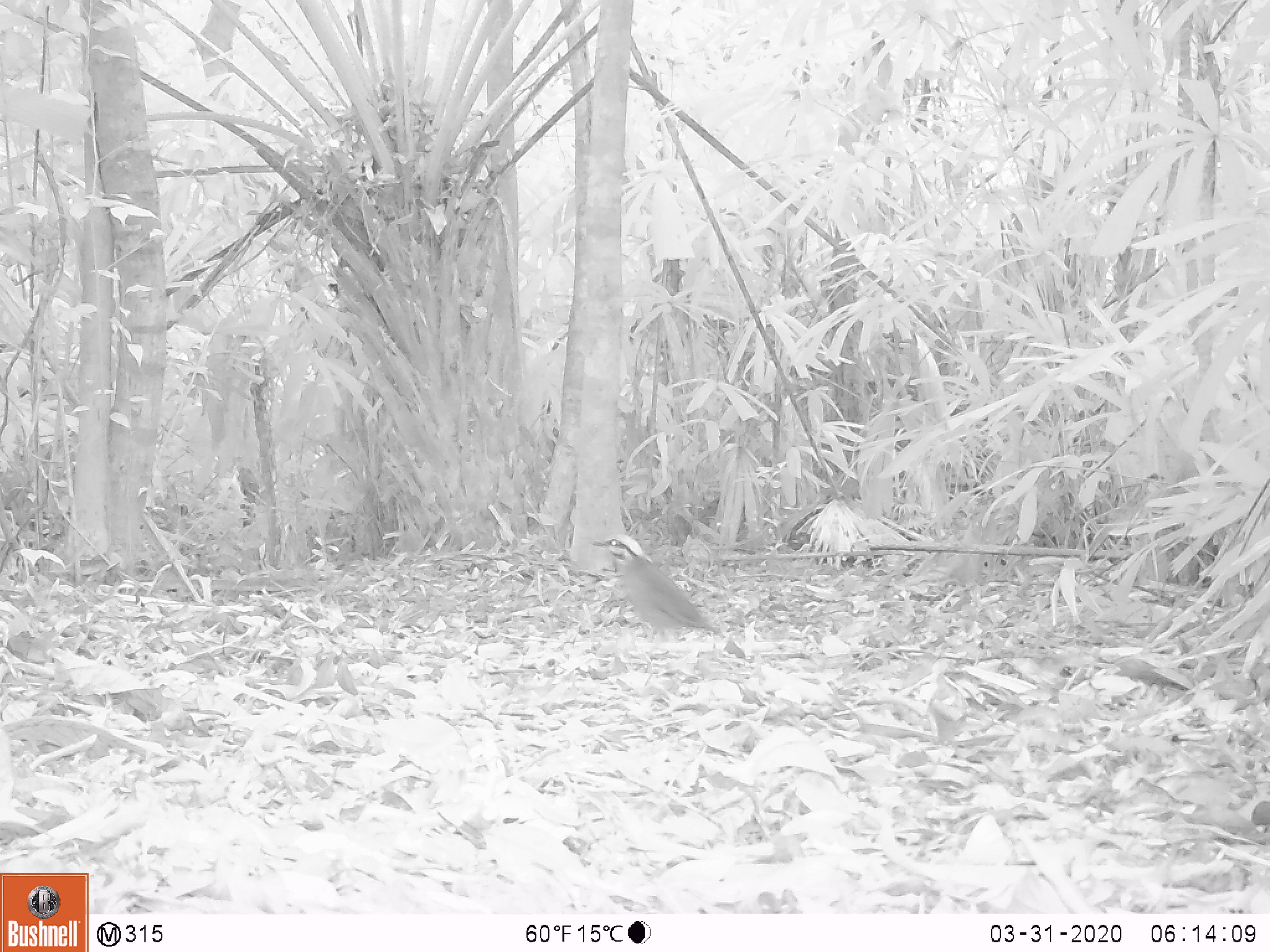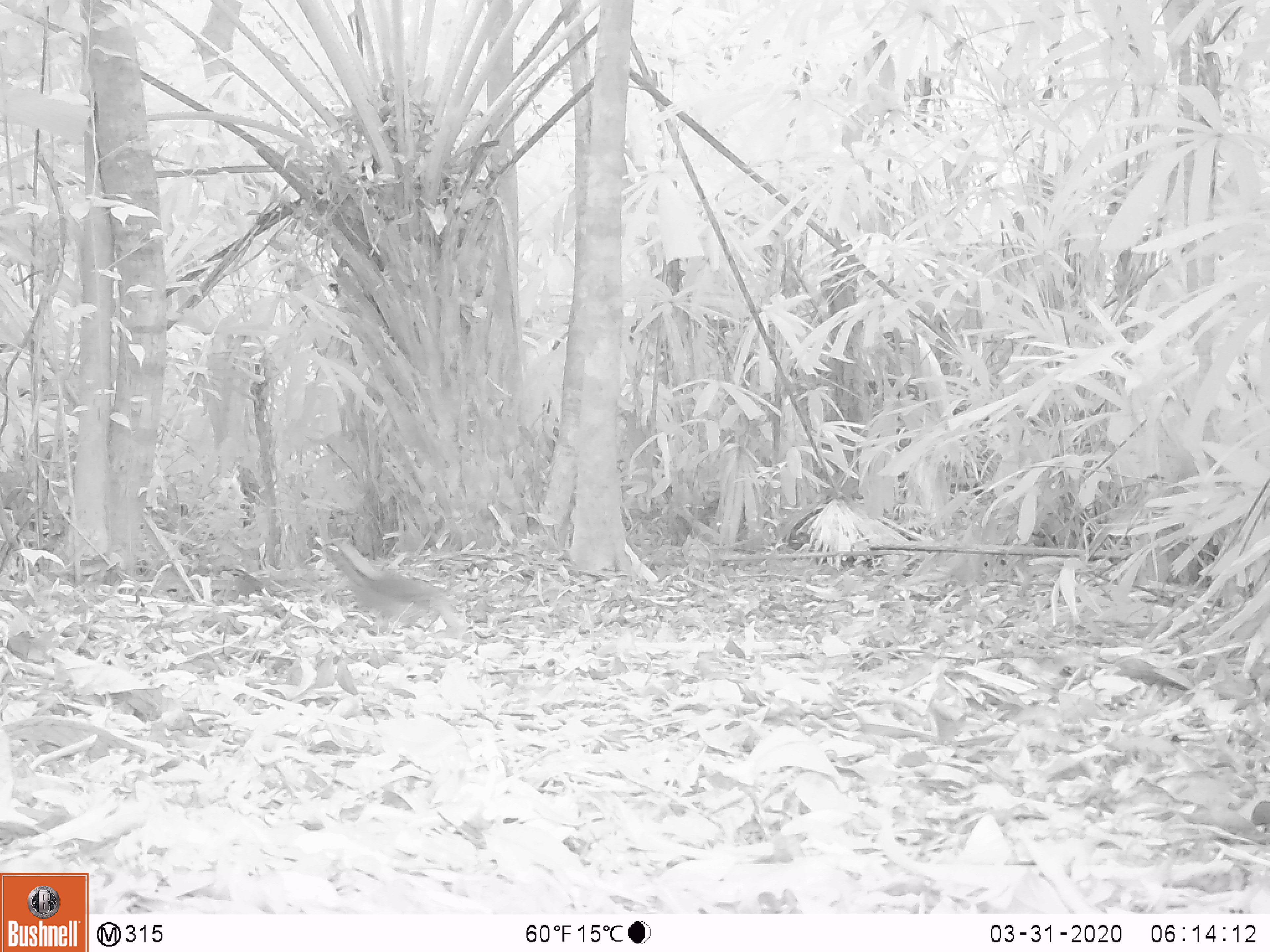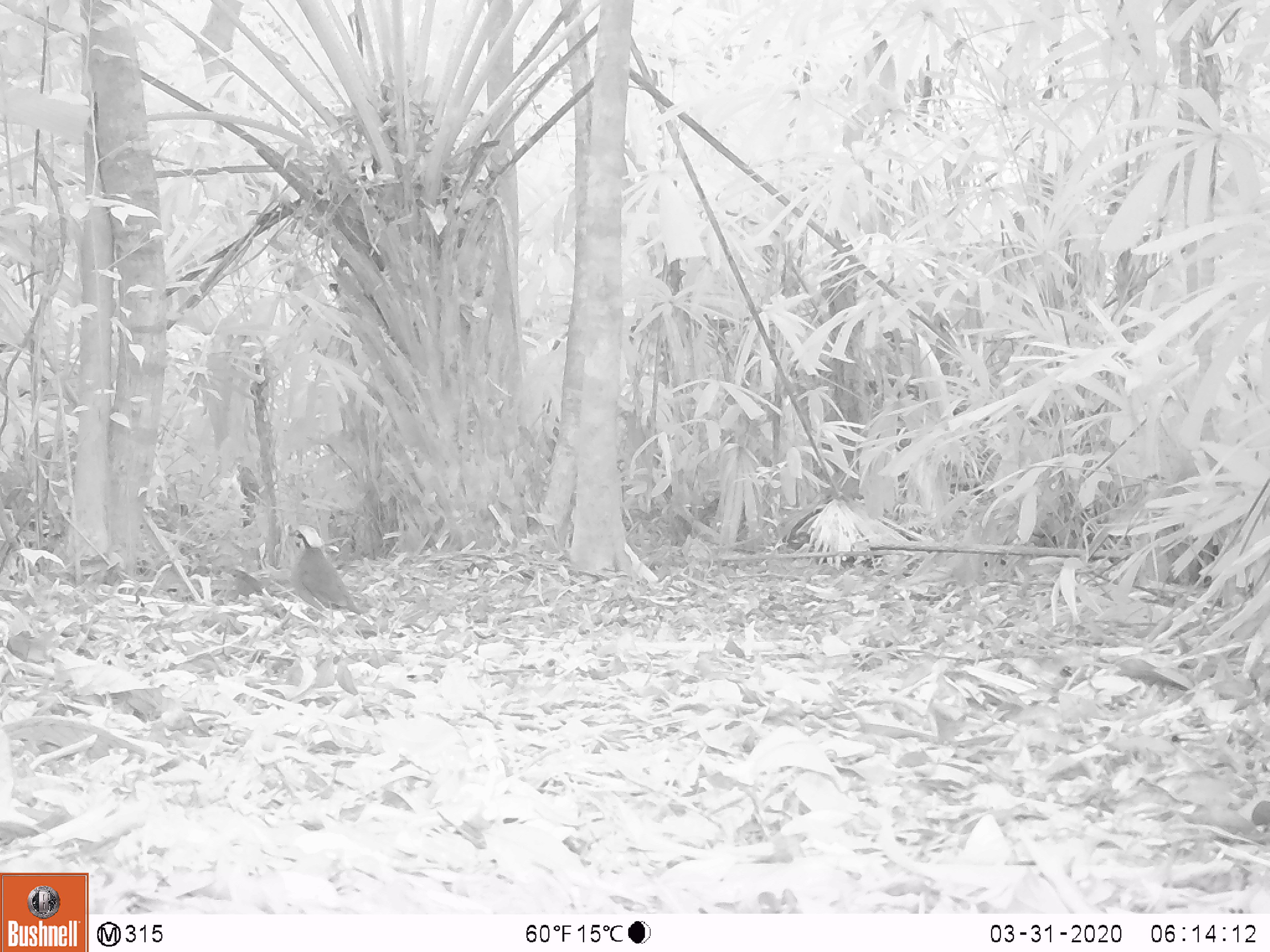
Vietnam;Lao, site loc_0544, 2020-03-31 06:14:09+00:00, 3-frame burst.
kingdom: Animalia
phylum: Chordata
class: Aves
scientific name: Aves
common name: bird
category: unidentified bird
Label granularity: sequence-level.